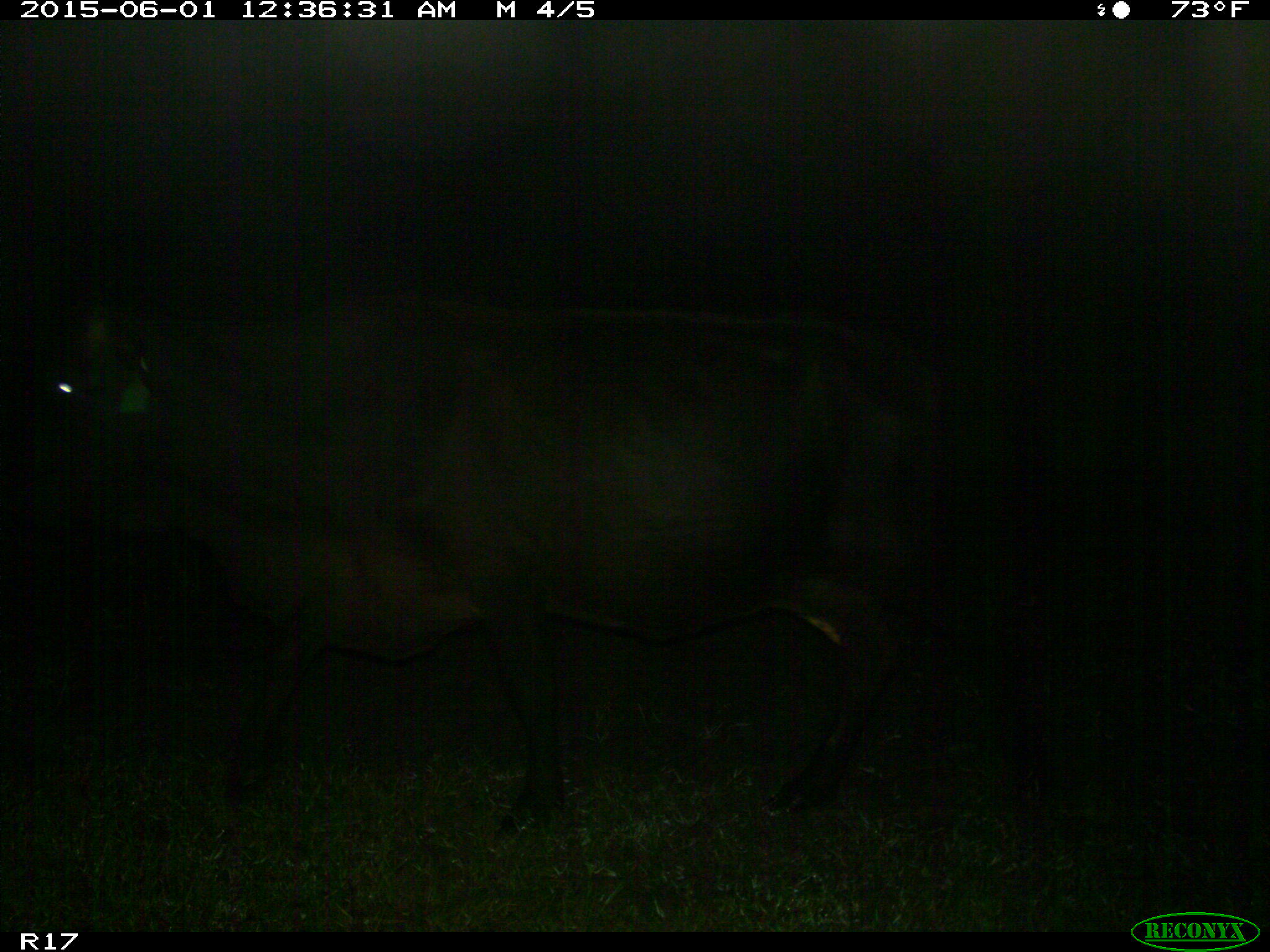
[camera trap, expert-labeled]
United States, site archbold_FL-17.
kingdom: Animalia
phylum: Chordata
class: Mammalia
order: Artiodactyla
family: Bovidae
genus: Bos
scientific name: Bos taurus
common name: domestic cow